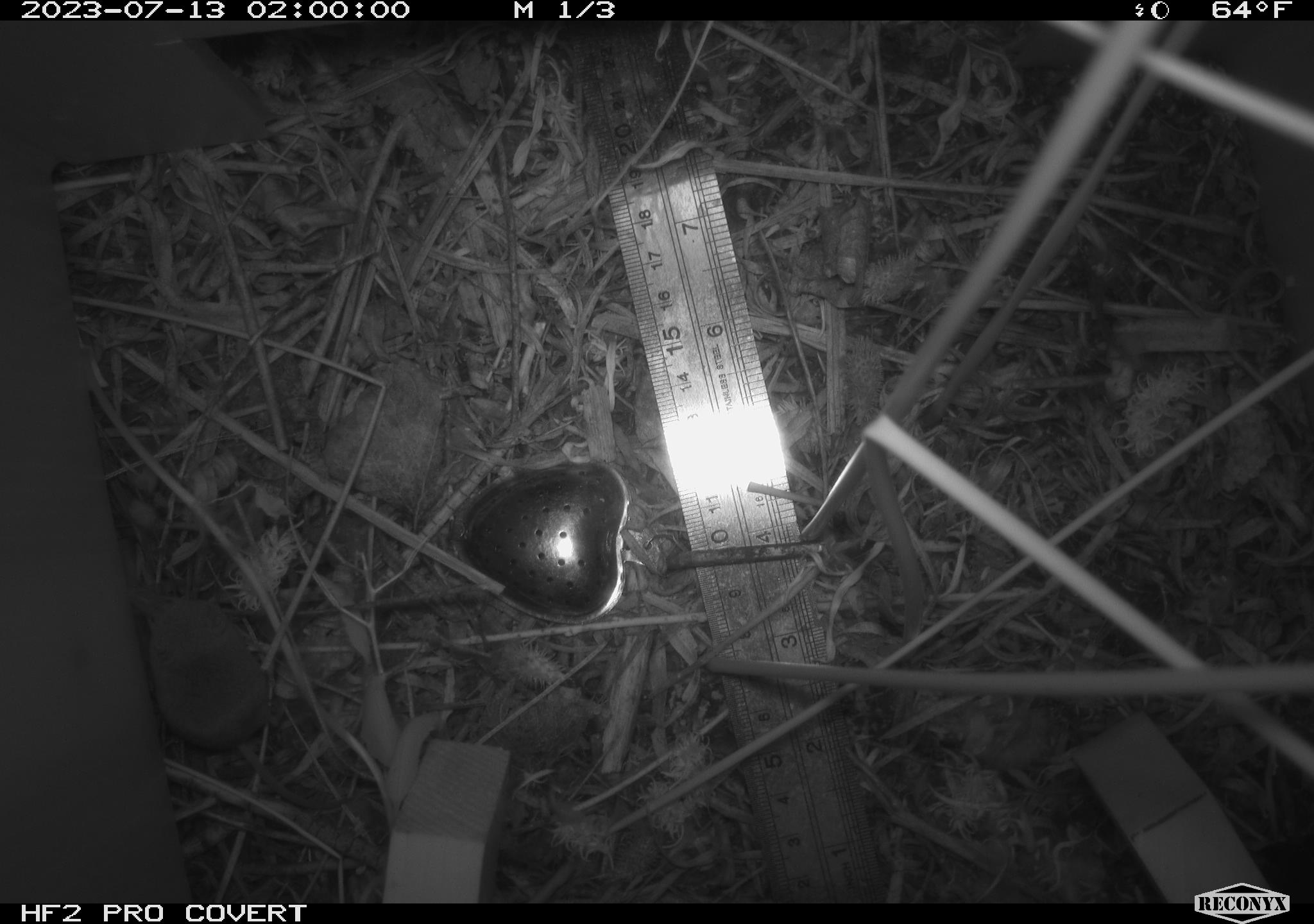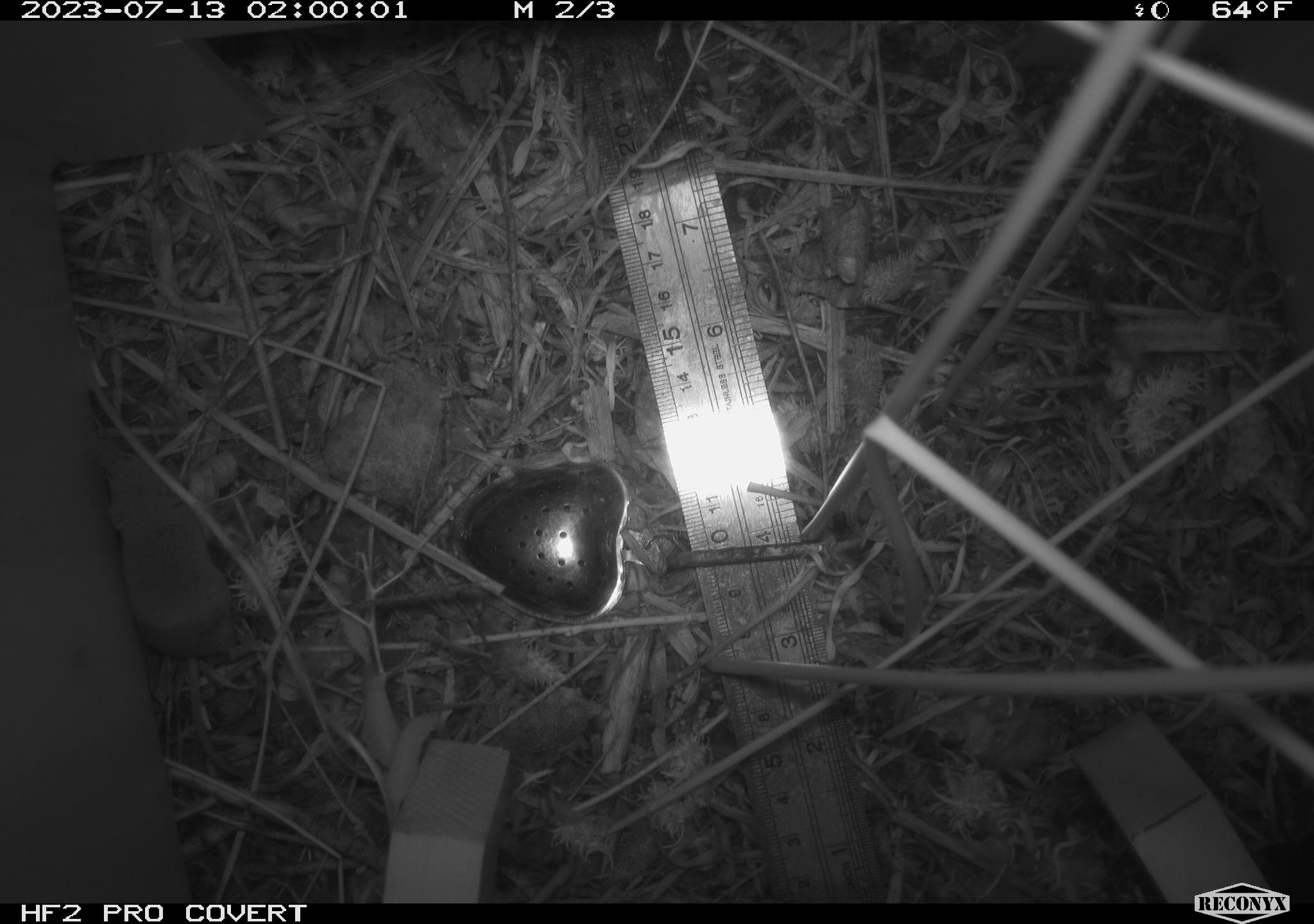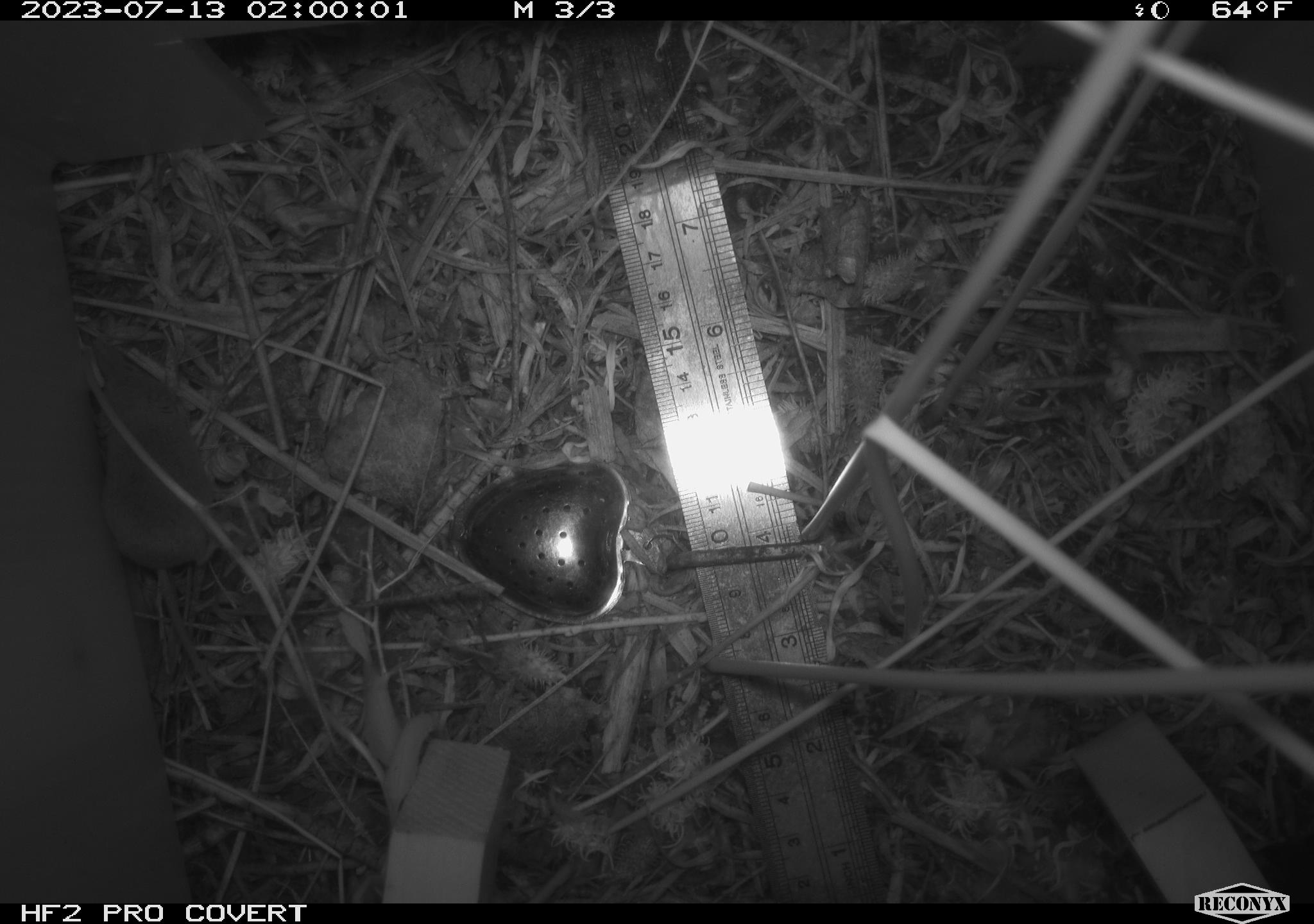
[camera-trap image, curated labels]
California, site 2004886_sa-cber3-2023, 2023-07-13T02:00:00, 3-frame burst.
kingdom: Animalia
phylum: Chordata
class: Mammalia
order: Eulipotyphla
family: Soricidae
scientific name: Soricidae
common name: shrews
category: soricidae family